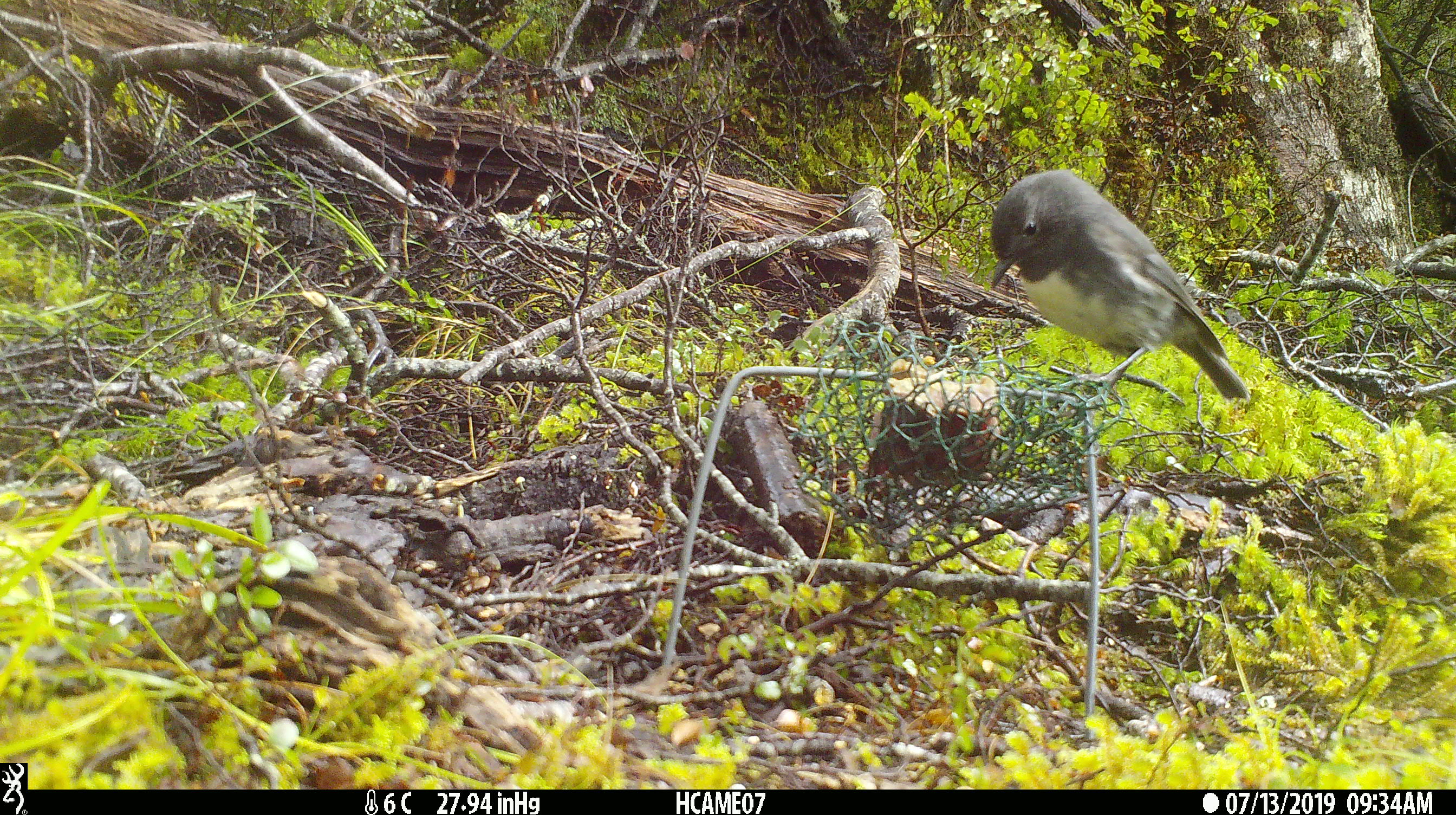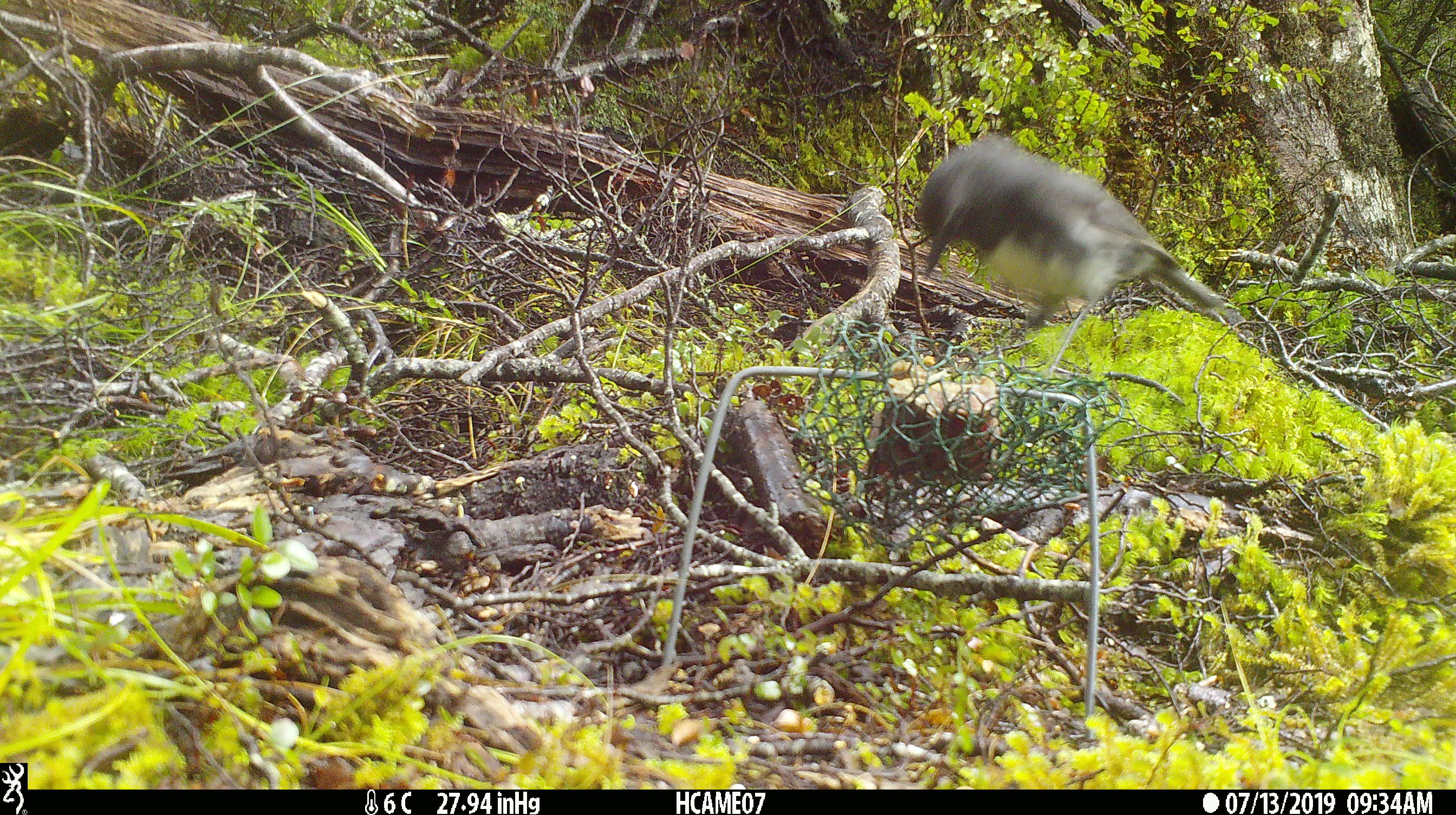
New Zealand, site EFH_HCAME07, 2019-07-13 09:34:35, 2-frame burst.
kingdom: Animalia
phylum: Chordata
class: Aves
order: Passeriformes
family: Petroicidae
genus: Petroica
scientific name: Petroica australis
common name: new zealand robin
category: robin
Robin (new zealand robin) (Petroica australis).